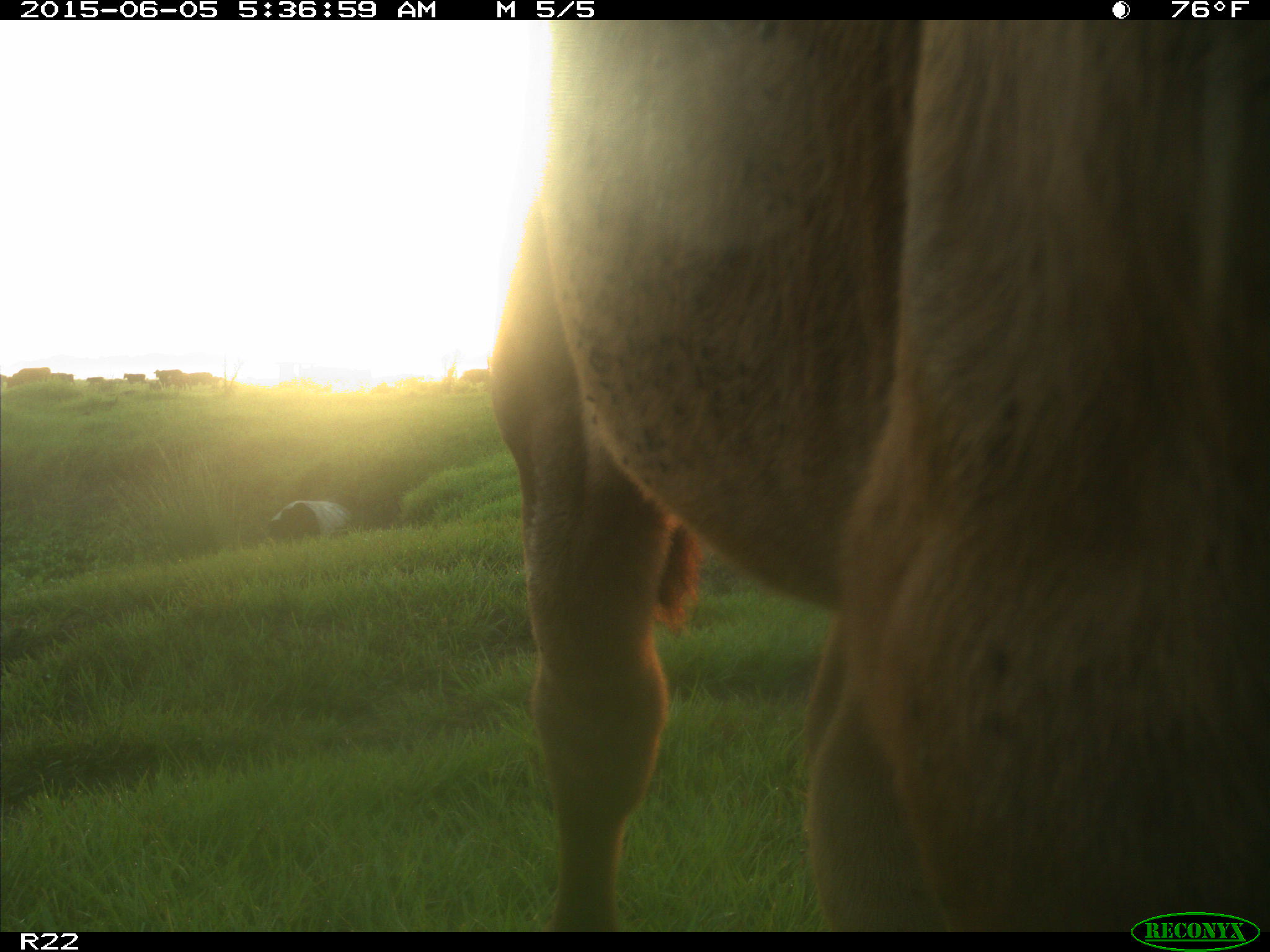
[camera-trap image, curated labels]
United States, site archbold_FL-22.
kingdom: Animalia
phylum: Chordata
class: Mammalia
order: Artiodactyla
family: Bovidae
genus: Bos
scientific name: Bos taurus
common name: domestic cow